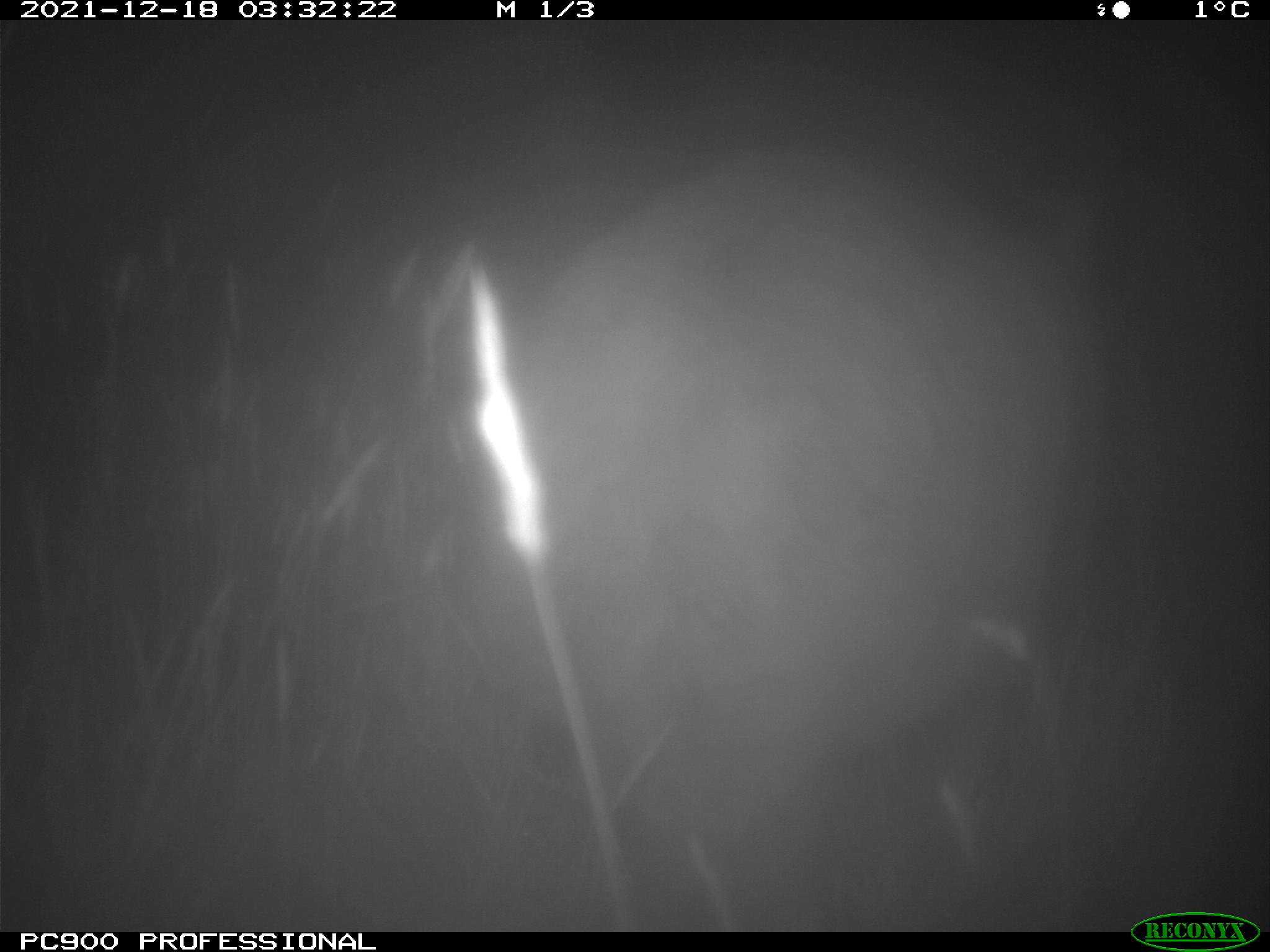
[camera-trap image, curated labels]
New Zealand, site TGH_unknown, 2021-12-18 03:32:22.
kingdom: Animalia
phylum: Chordata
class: Mammalia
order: Diprotodontia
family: Macropodidae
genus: Notamacropus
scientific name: Notamacropus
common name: wallaby